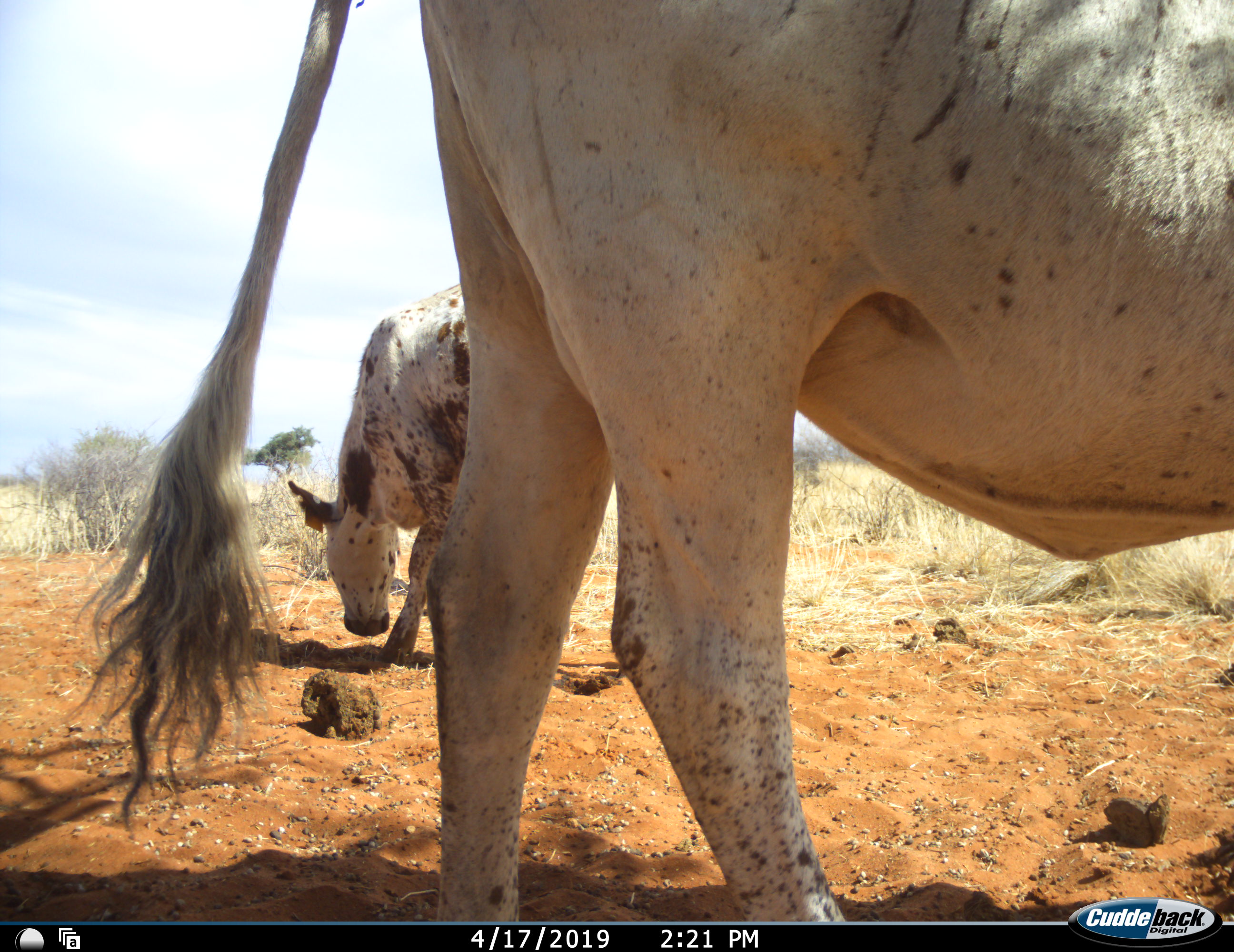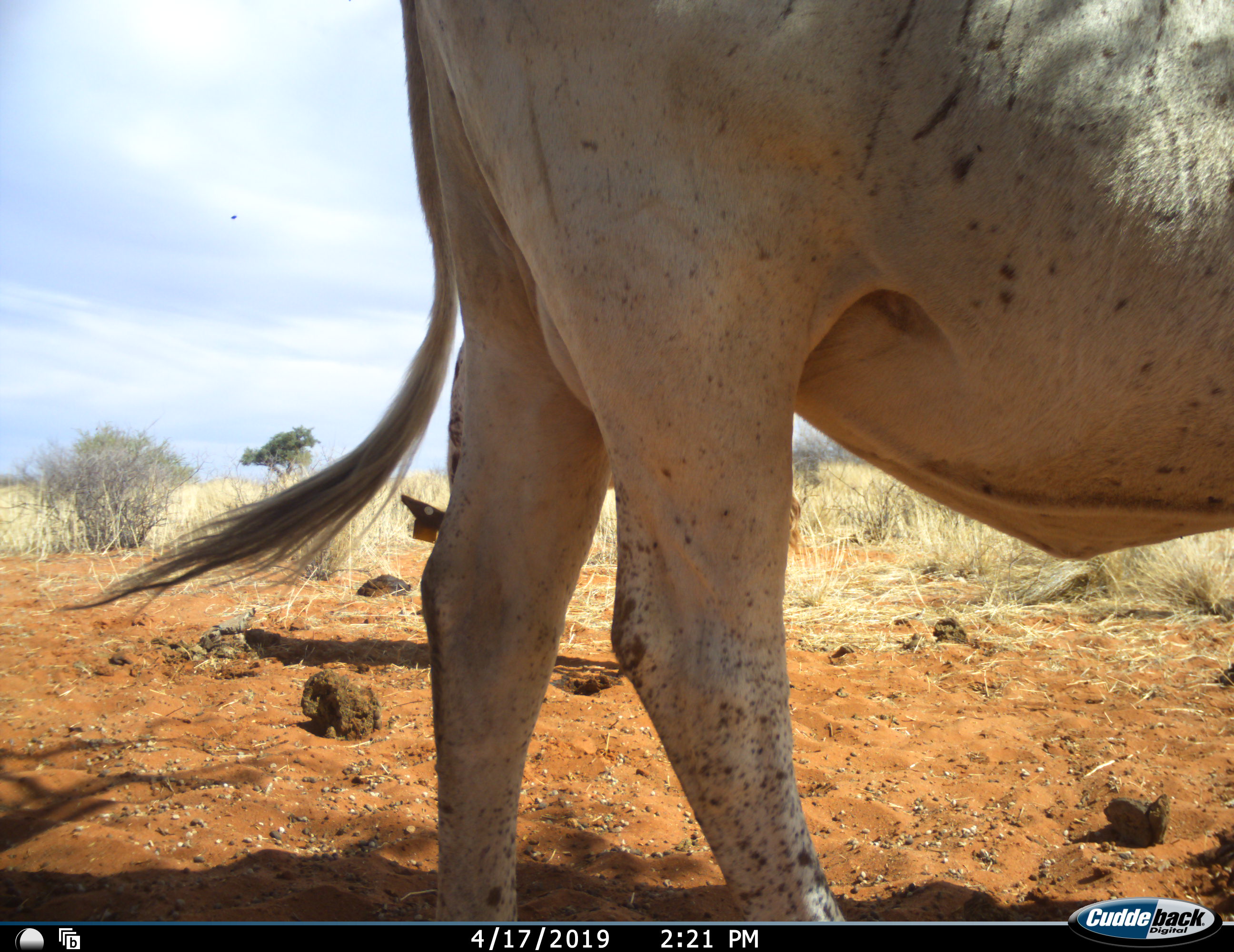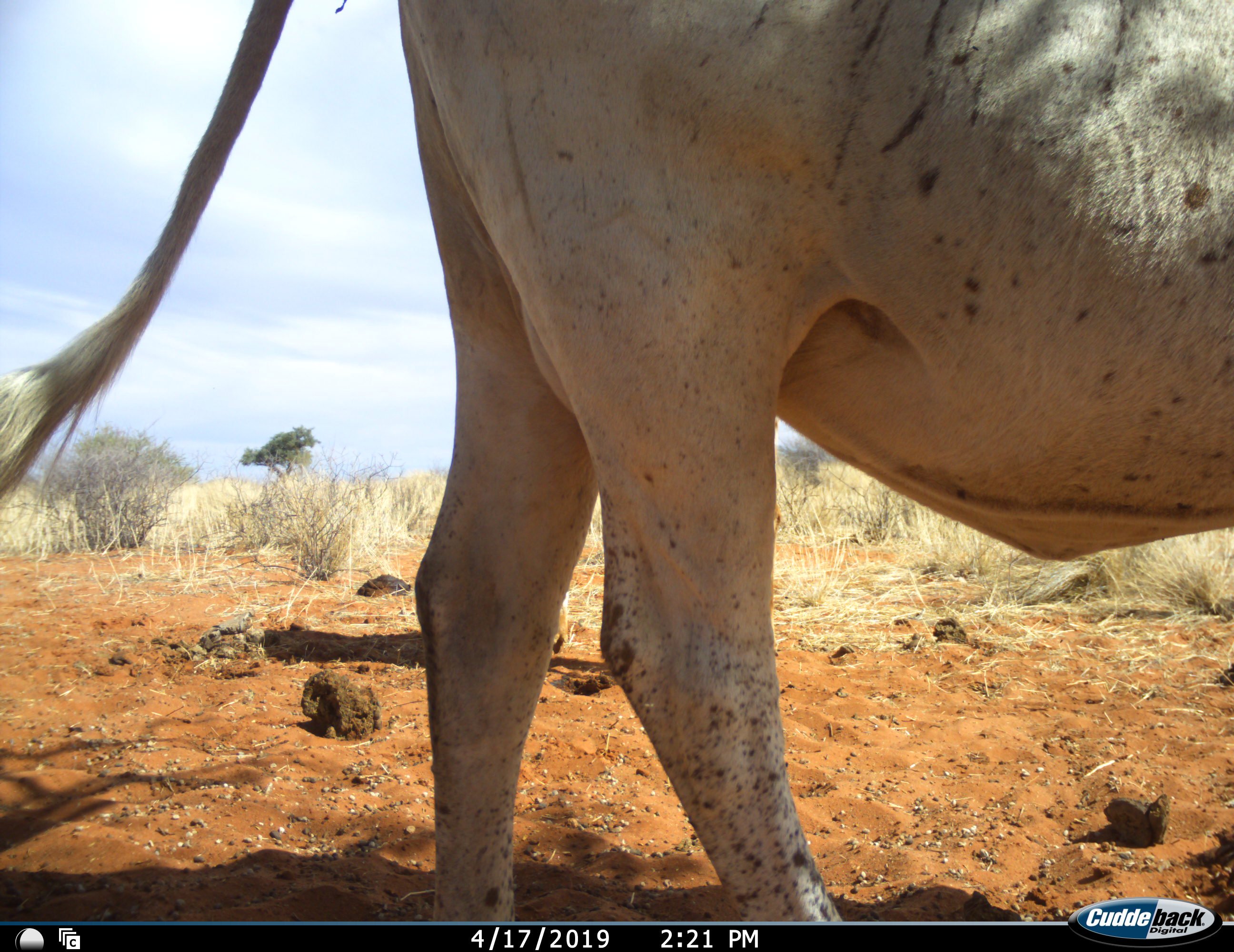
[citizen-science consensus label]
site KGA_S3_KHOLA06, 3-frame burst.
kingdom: Animalia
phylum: Chordata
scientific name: Vertebrata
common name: domestic animal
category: domesticanimal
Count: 2.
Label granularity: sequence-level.